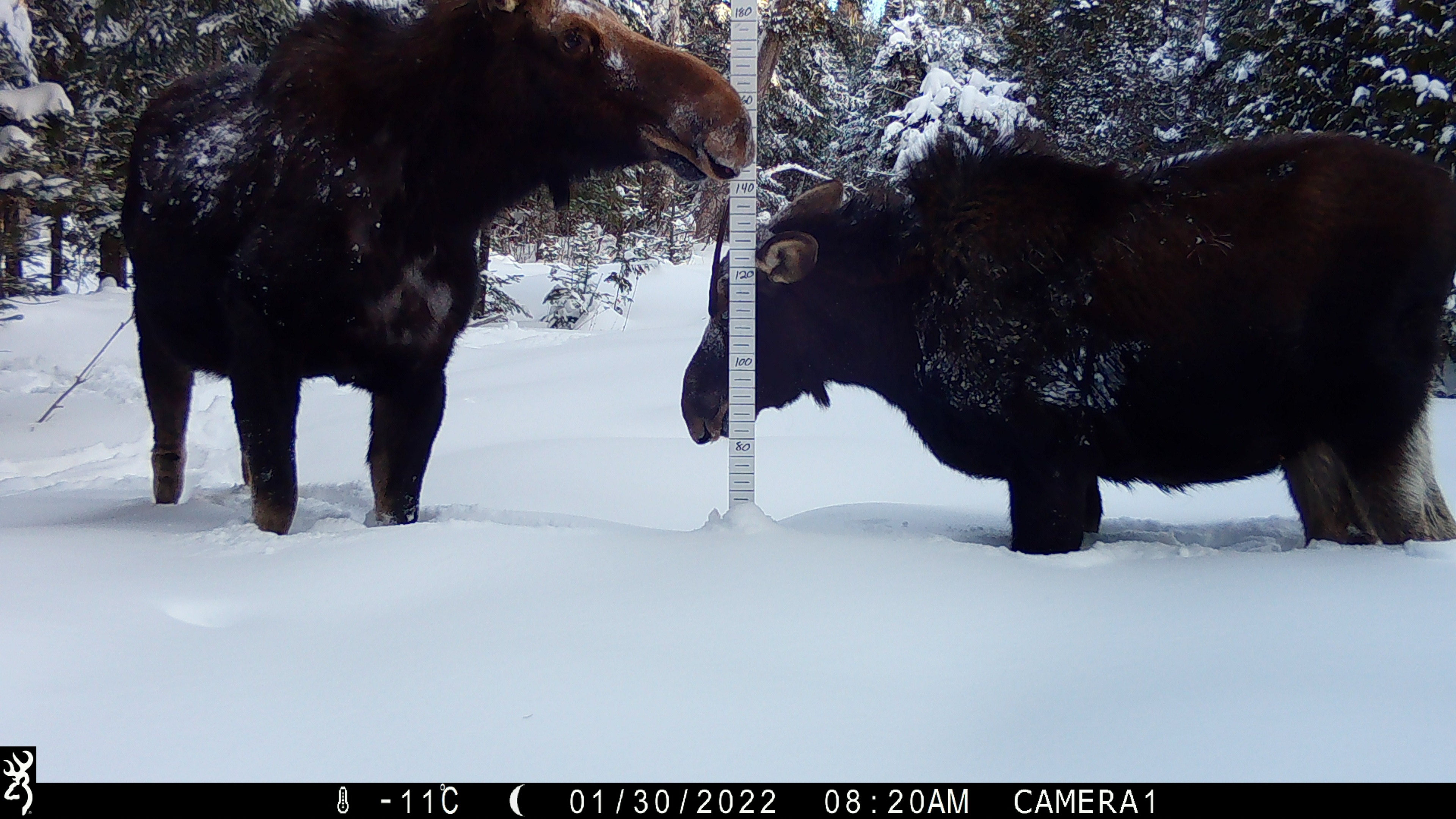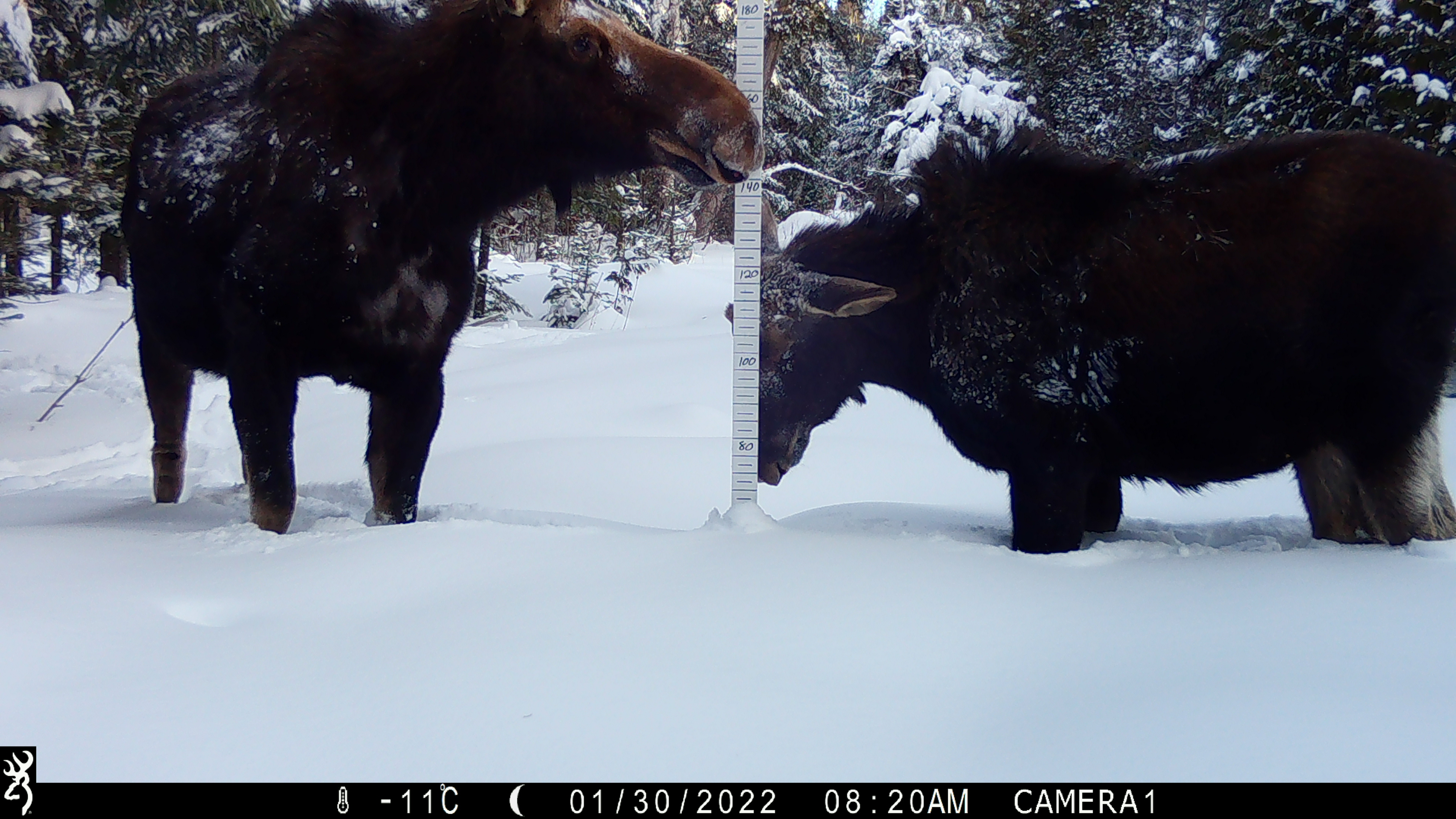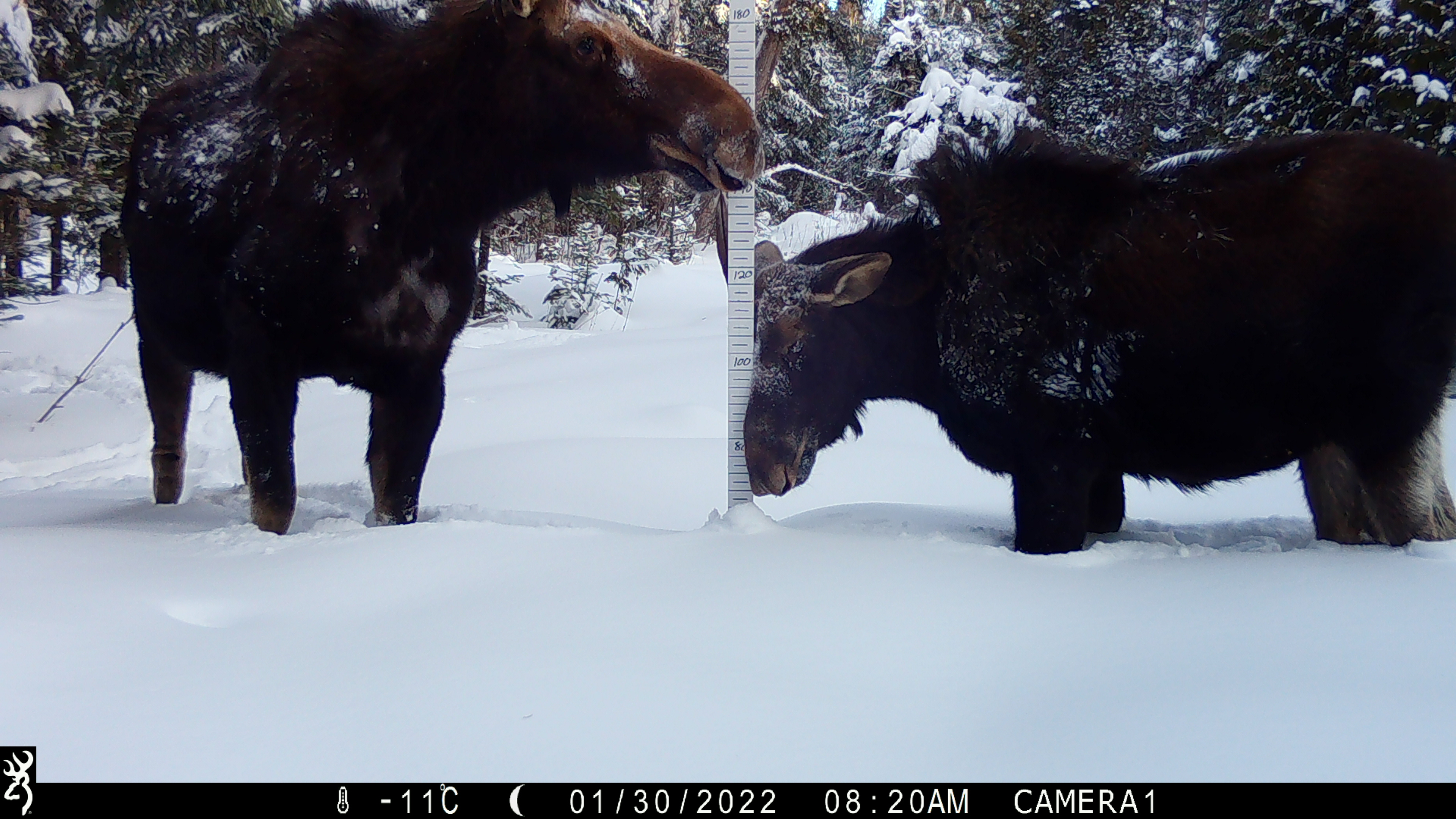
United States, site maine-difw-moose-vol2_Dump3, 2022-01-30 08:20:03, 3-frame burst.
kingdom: Animalia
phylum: Chordata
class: Mammalia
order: Artiodactyla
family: Cervidae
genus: Alces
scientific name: Alces alces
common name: moose